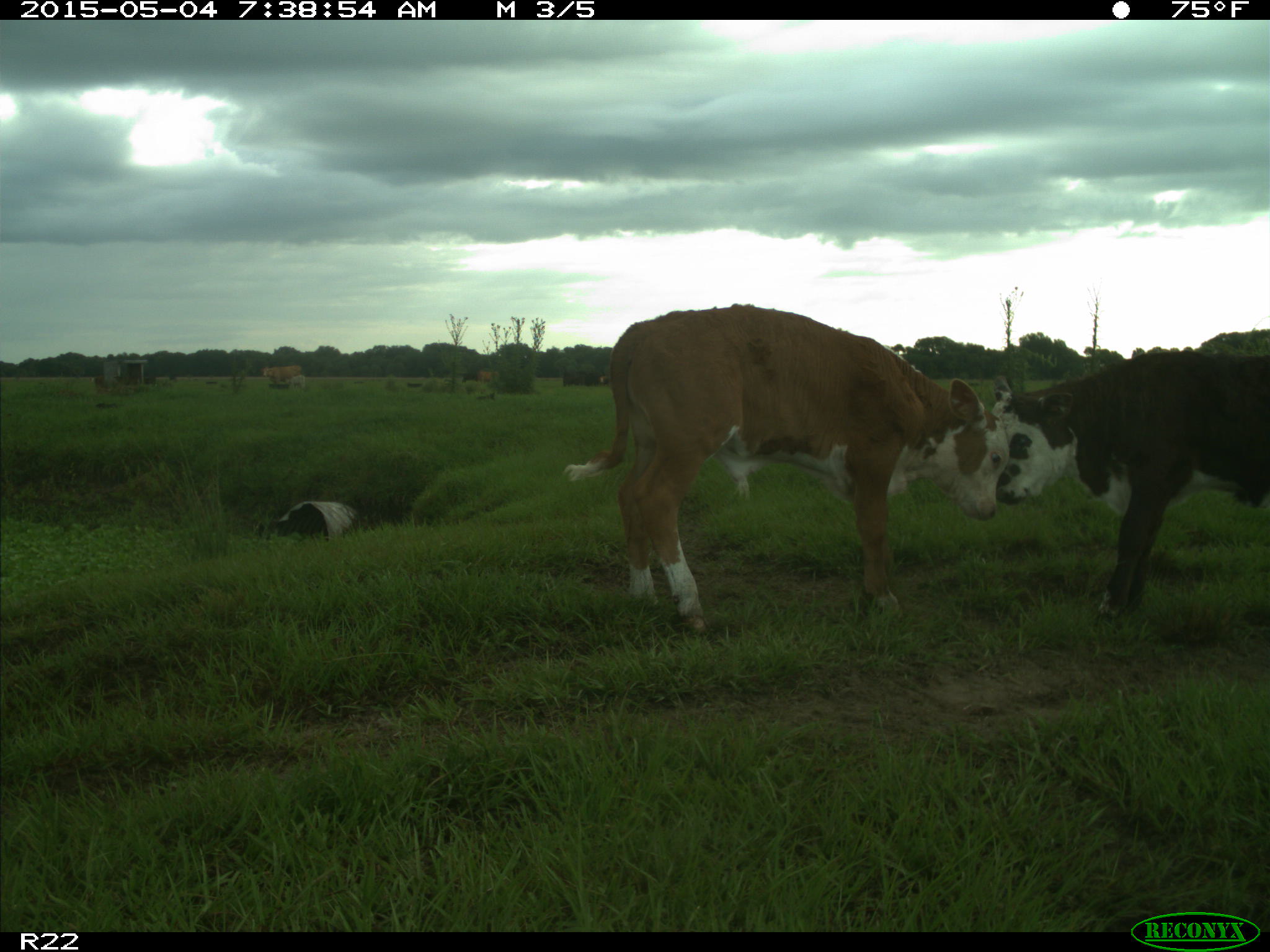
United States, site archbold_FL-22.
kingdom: Animalia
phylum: Chordata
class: Mammalia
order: Artiodactyla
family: Bovidae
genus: Bos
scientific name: Bos taurus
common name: domestic cow